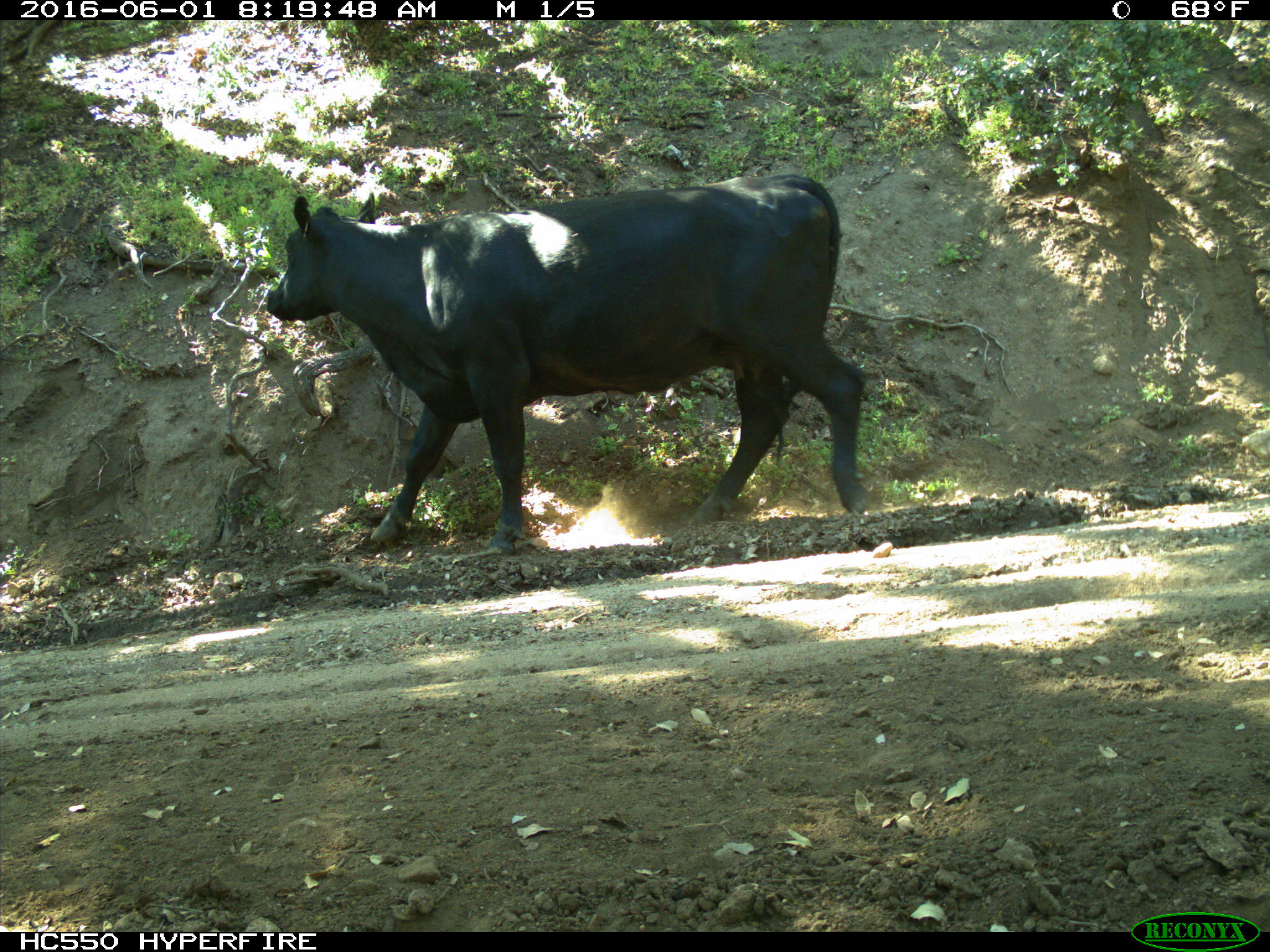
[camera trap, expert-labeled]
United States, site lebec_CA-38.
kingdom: Animalia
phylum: Chordata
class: Mammalia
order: Artiodactyla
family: Bovidae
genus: Bos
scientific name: Bos taurus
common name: domestic cow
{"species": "Bos taurus (domestic cow)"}